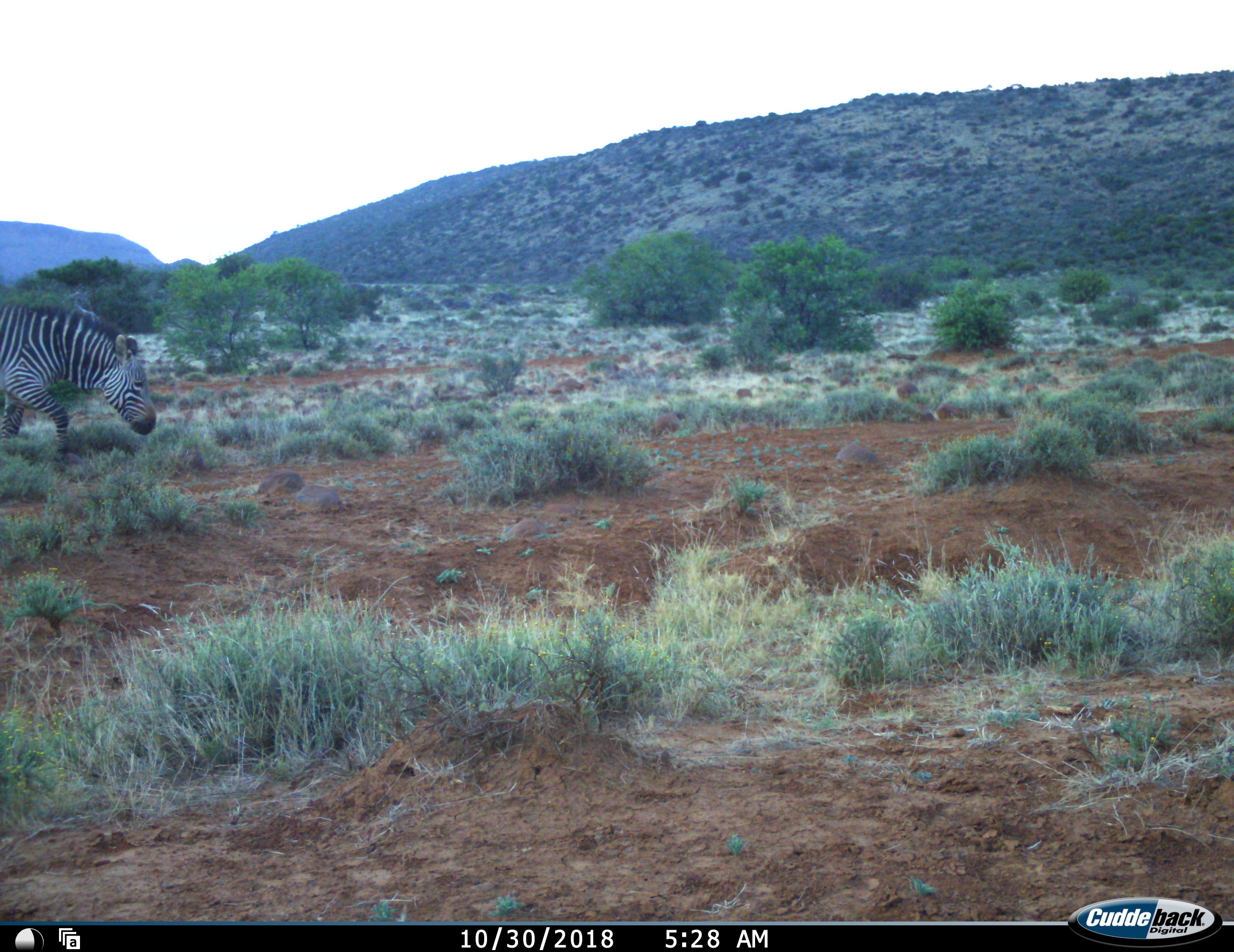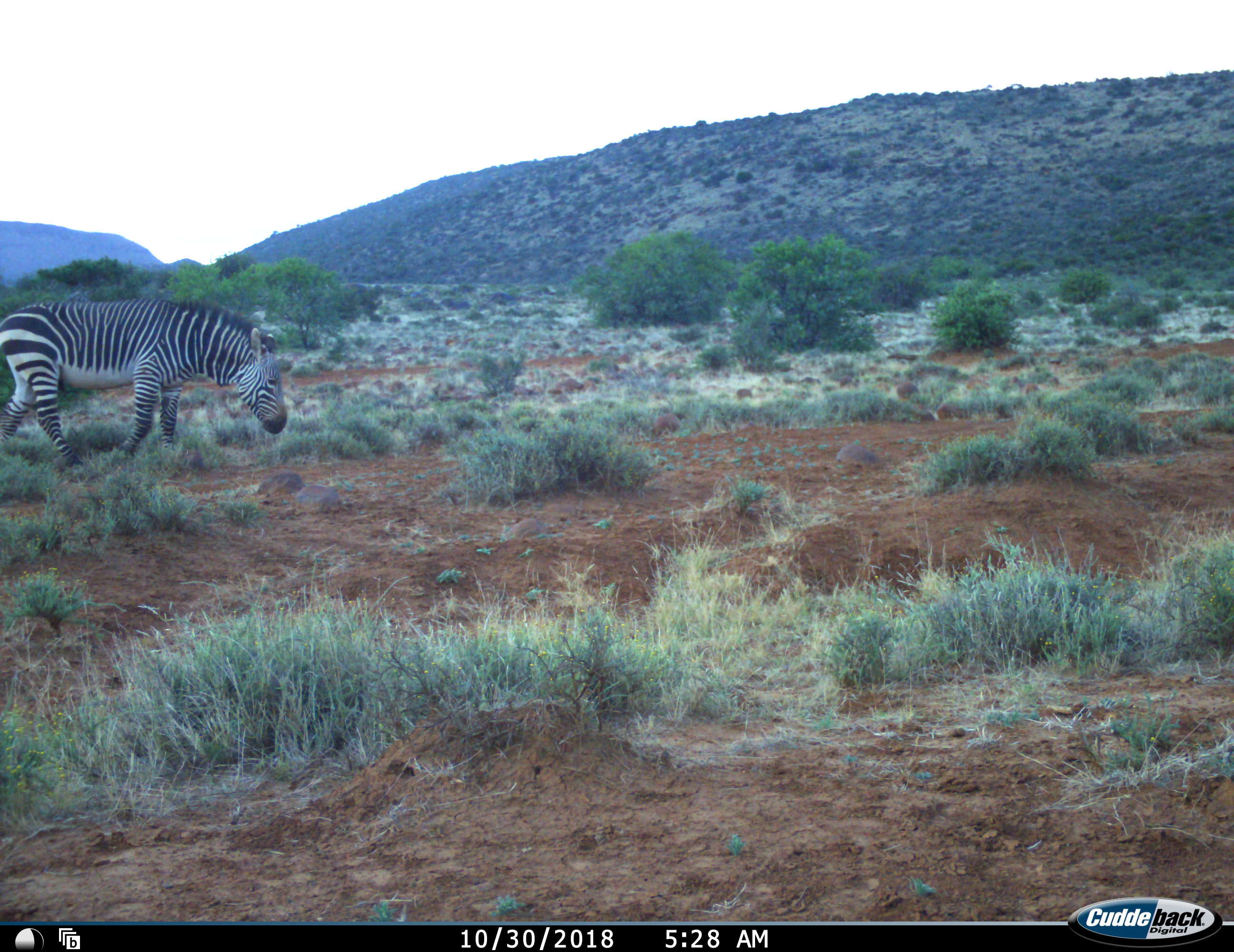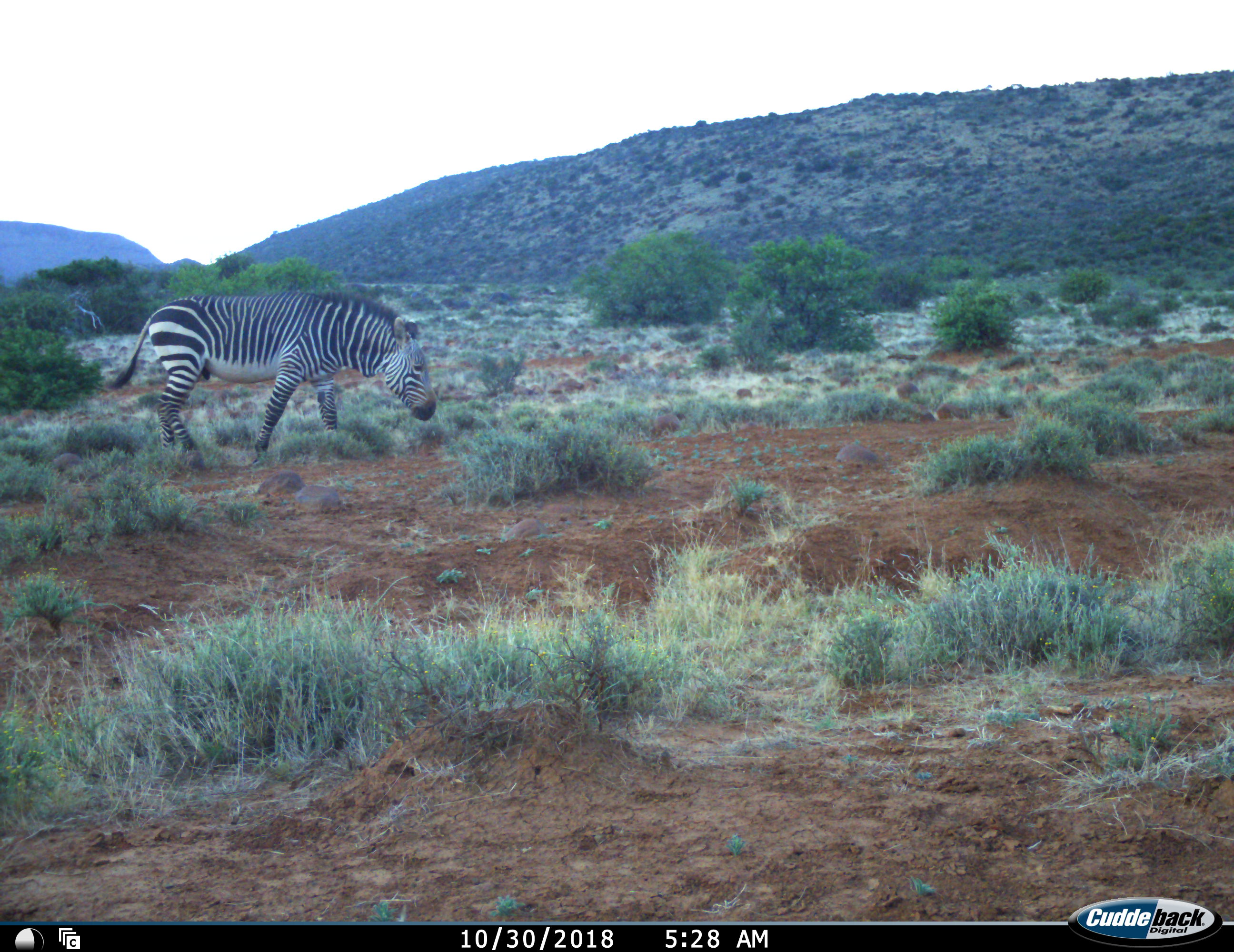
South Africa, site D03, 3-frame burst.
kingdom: Animalia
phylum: Chordata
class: Mammalia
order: Perissodactyla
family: Equidae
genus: Equus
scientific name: Equus zebra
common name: mountain zebra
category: zebramountain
Zebramountain (mountain zebra) (Equus zebra), count 1. Behavior (volunteer vote fractions): standing 0%, resting 0%, moving 90%, interacting 0%. Young present (vote fraction): 0%. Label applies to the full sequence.